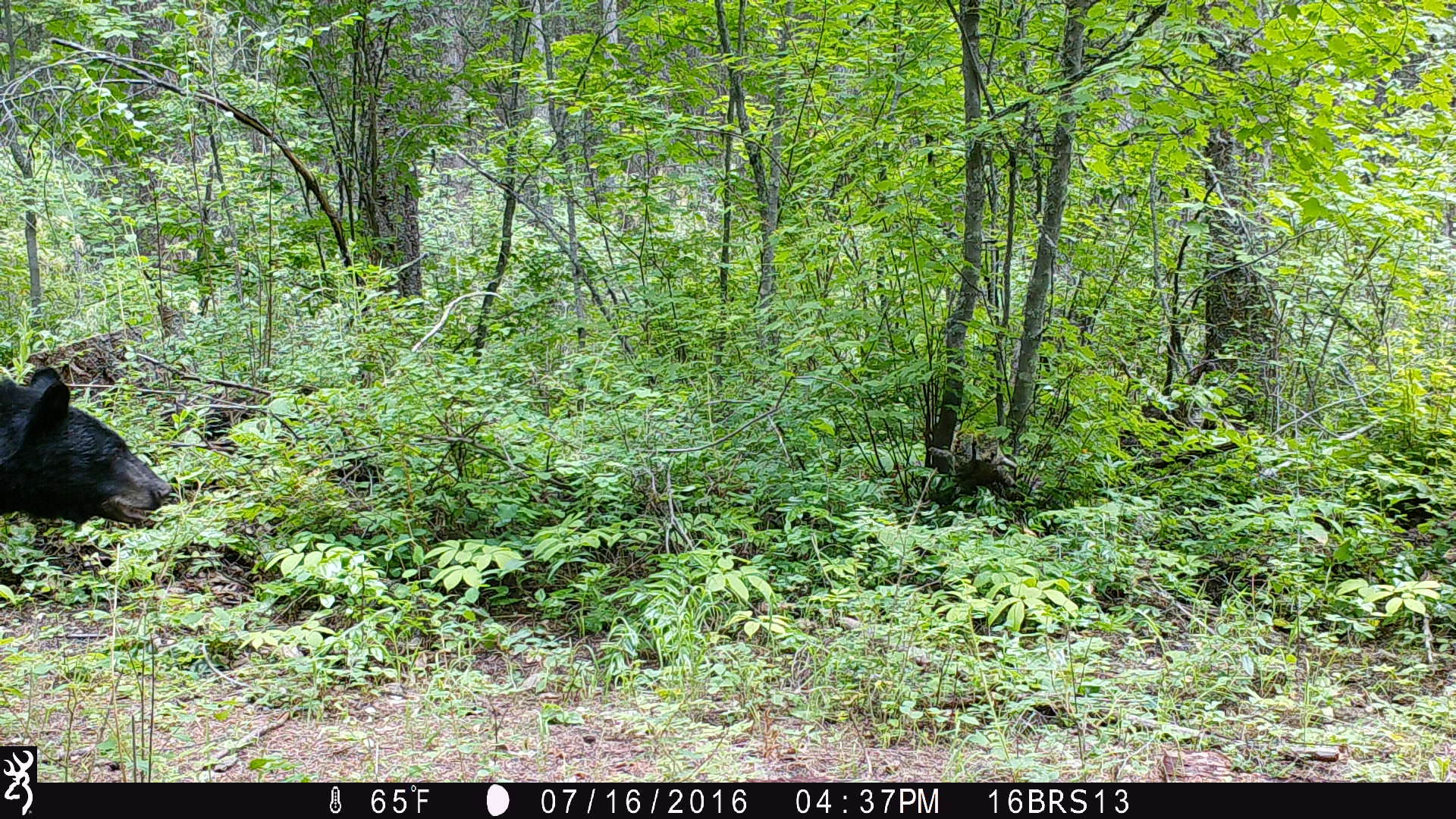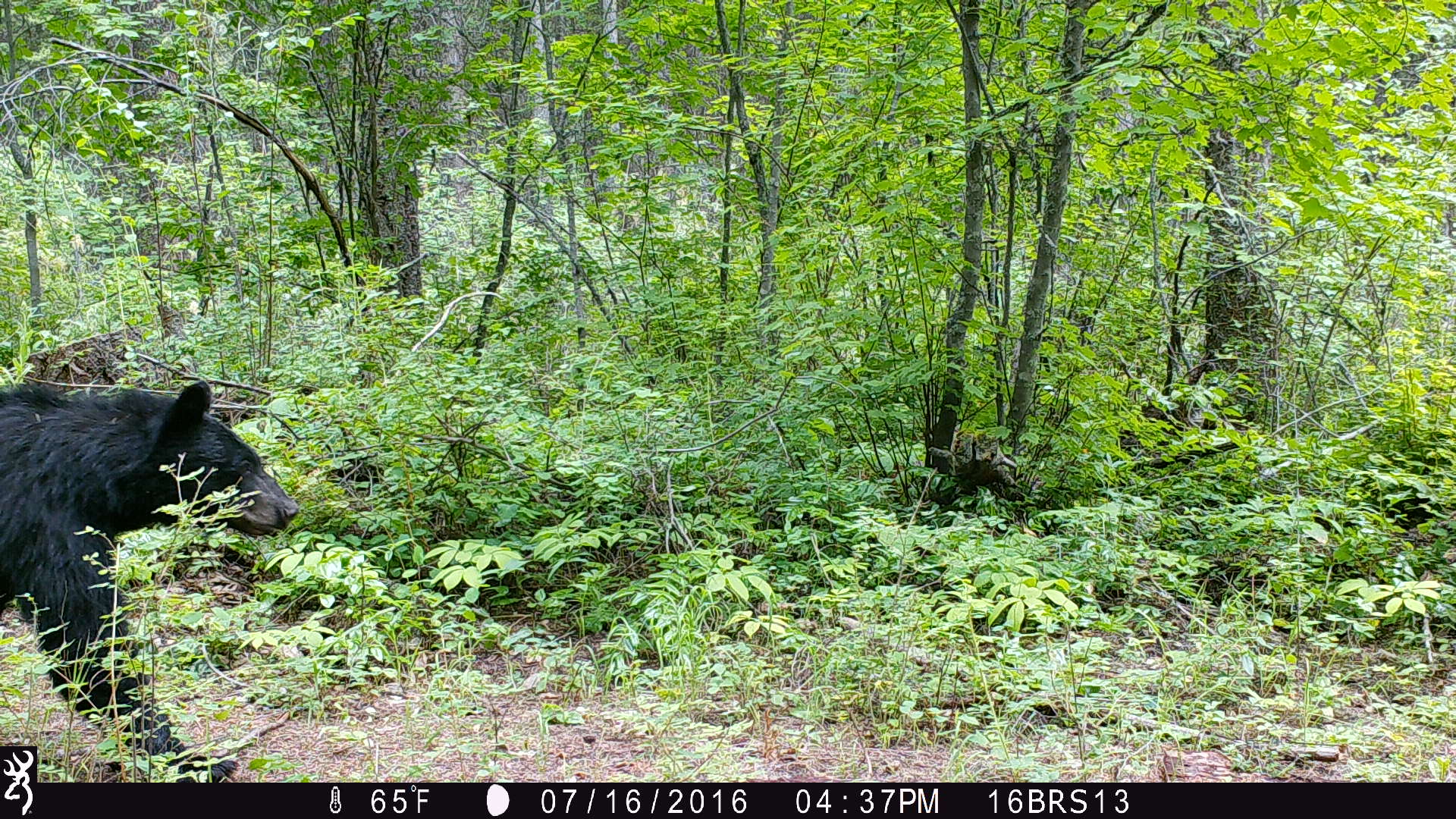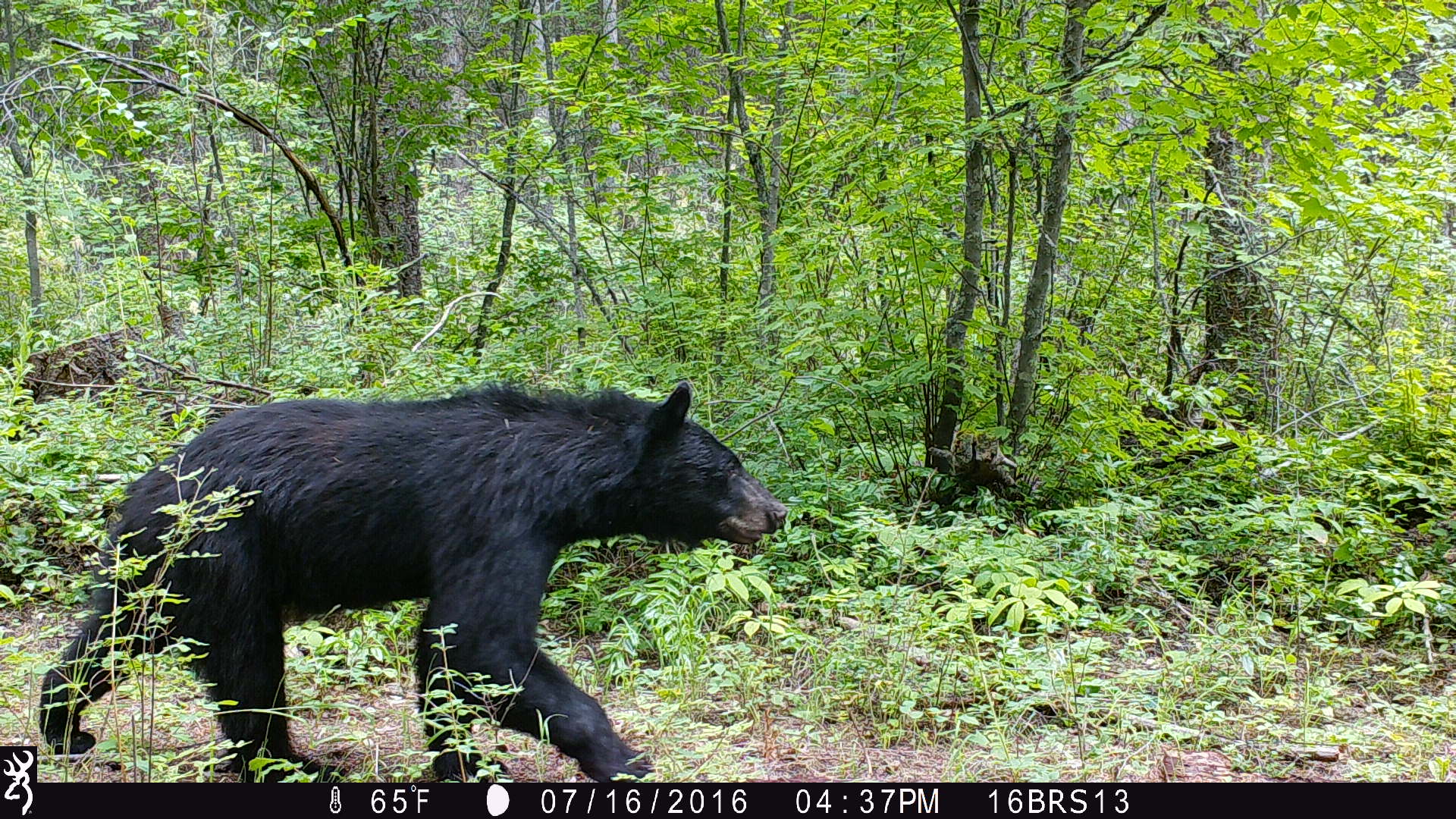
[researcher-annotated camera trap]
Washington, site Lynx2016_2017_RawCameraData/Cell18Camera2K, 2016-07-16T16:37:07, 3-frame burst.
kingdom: Animalia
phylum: Chordata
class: Mammalia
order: Carnivora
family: Ursidae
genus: Ursus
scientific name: Ursus americanus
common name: american black bear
Ursus americanus (american black bear). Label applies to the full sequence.